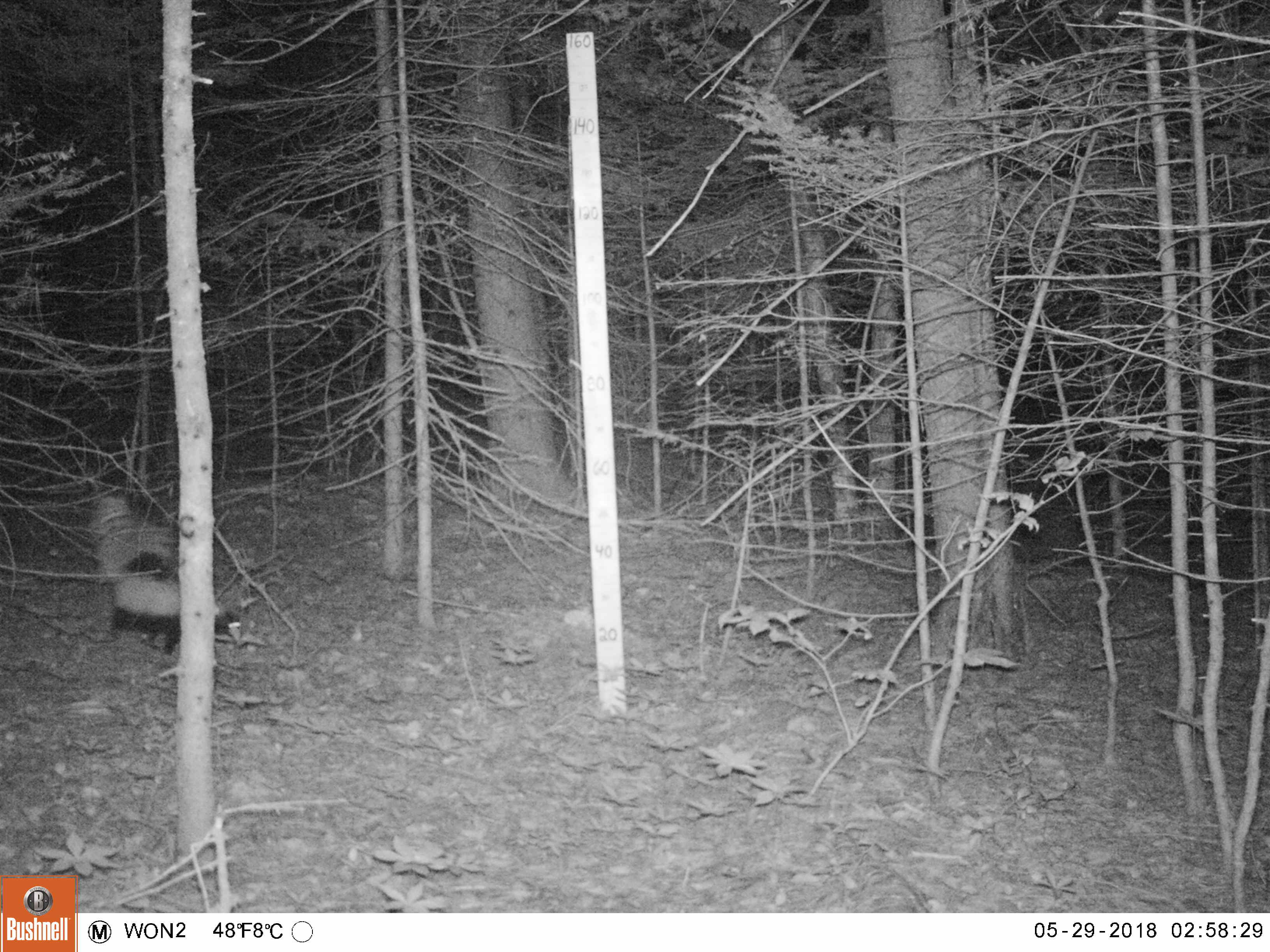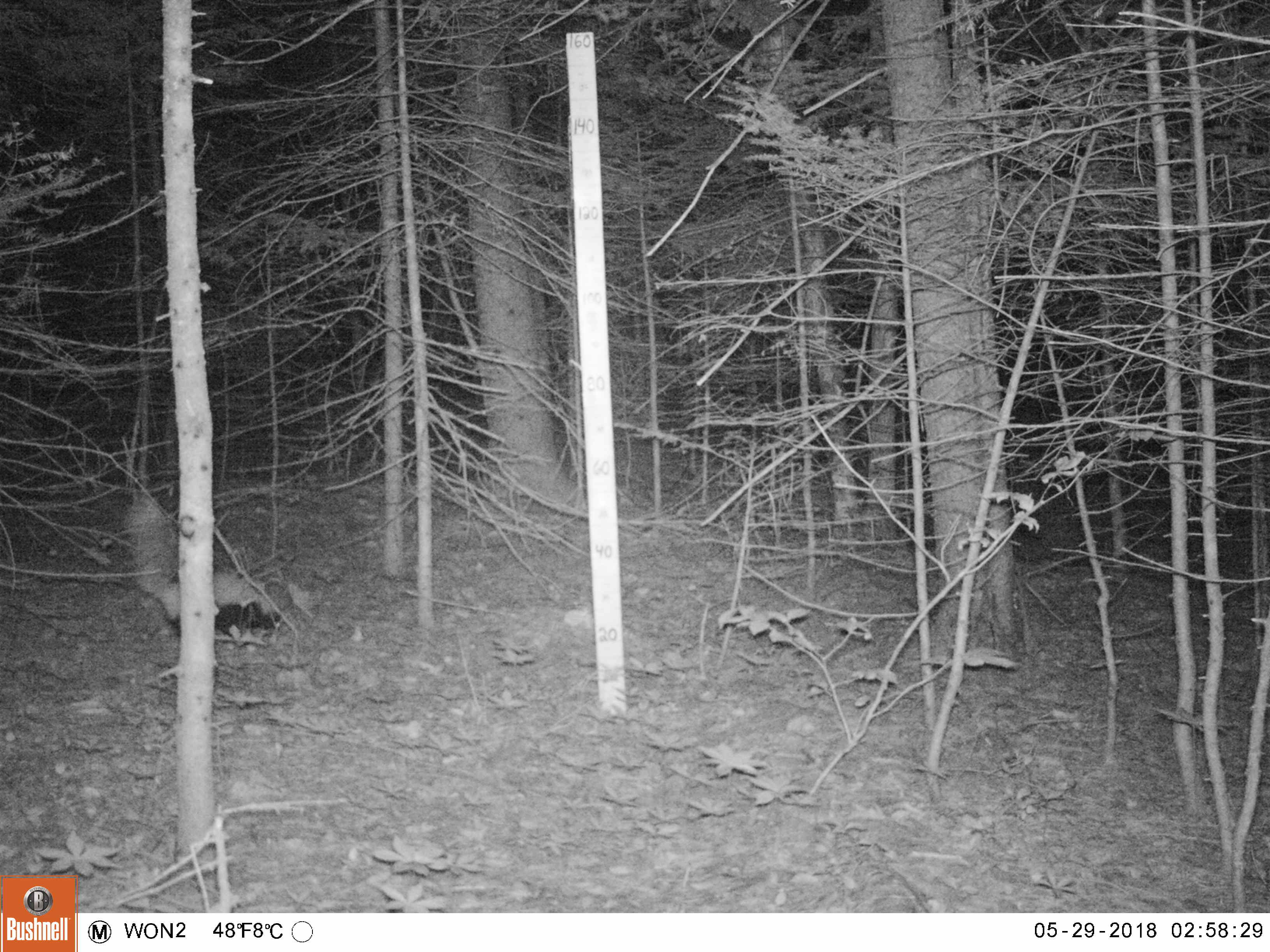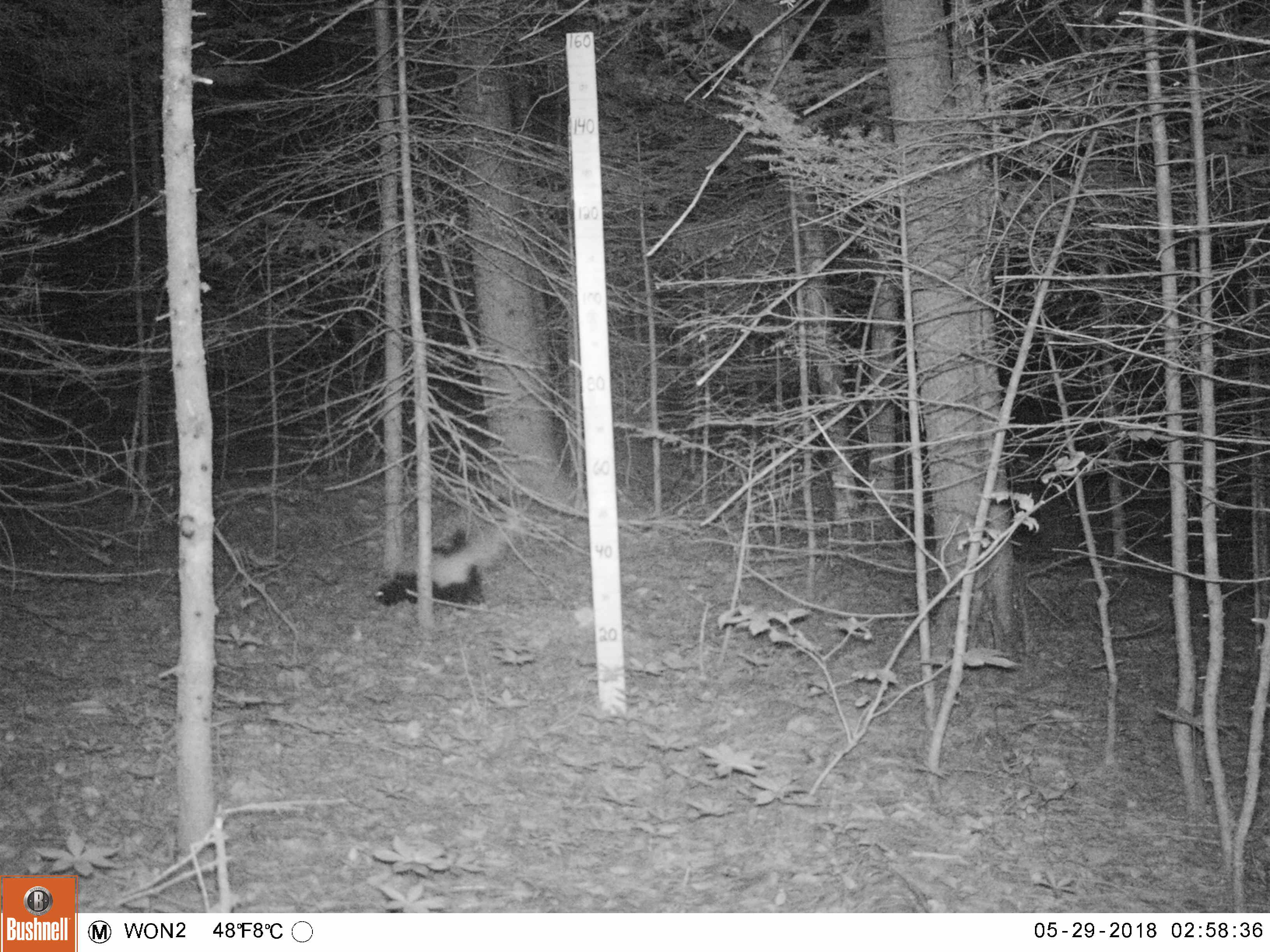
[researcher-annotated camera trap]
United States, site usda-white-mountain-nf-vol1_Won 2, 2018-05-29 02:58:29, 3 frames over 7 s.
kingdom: Animalia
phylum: Chordata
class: Mammalia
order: Carnivora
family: Mephitidae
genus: Mephitis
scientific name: Mephitis mephitis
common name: striped skunk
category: skunk